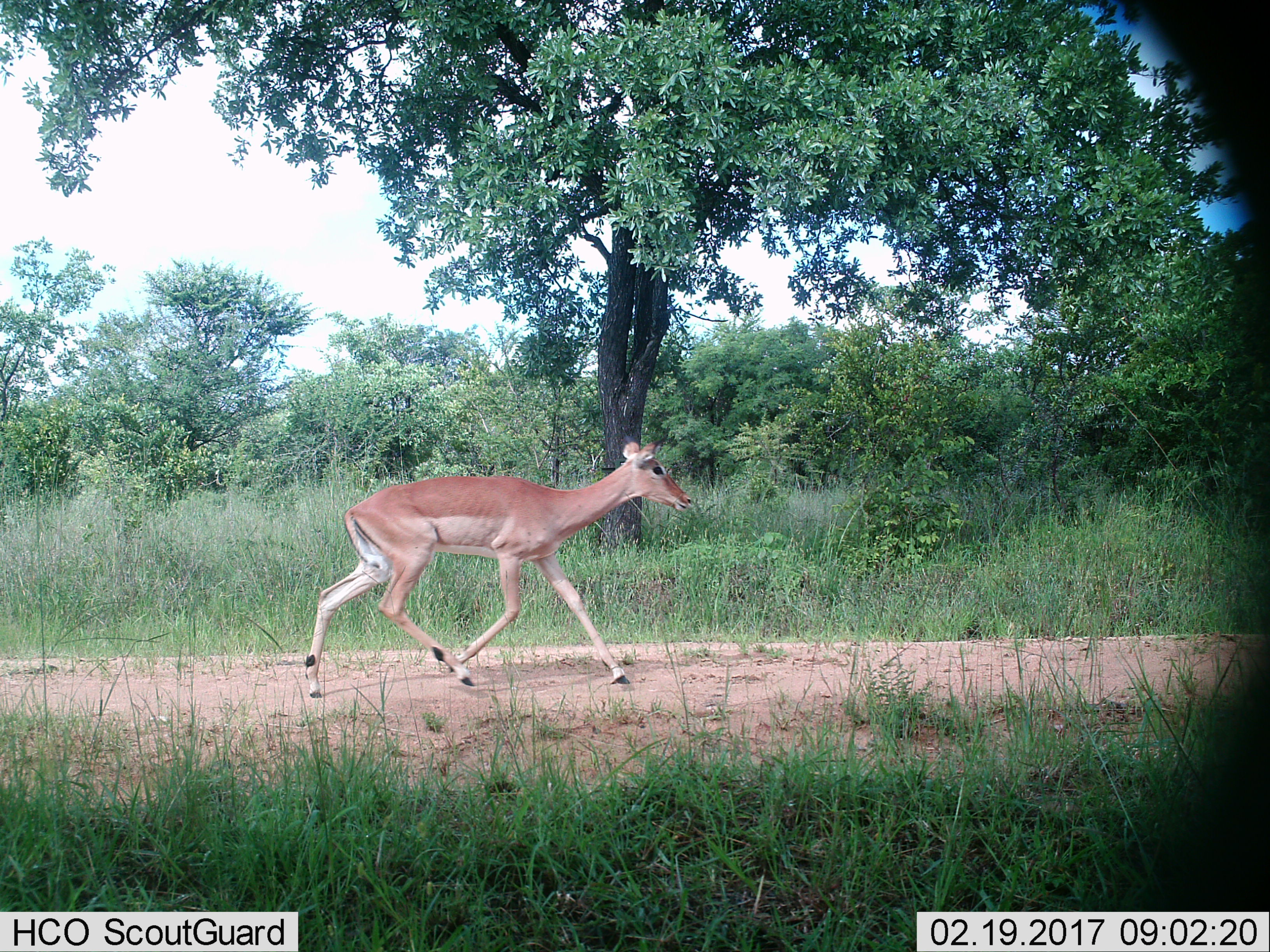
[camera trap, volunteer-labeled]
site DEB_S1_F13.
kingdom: Animalia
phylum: Chordata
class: Mammalia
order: Artiodactyla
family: Bovidae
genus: Aepyceros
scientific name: Aepyceros melampus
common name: impala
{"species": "impala (Aepyceros melampus)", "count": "1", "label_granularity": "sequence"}